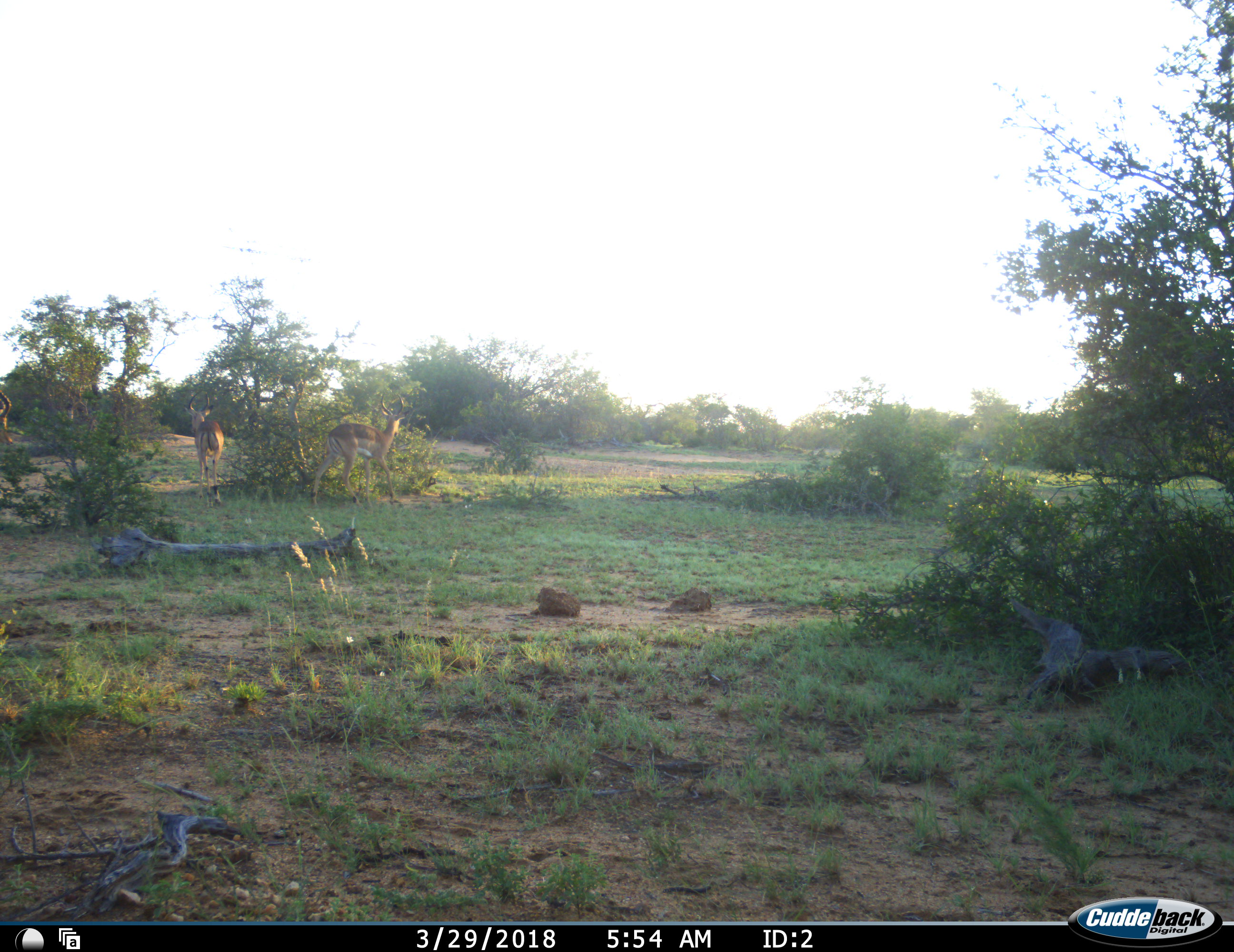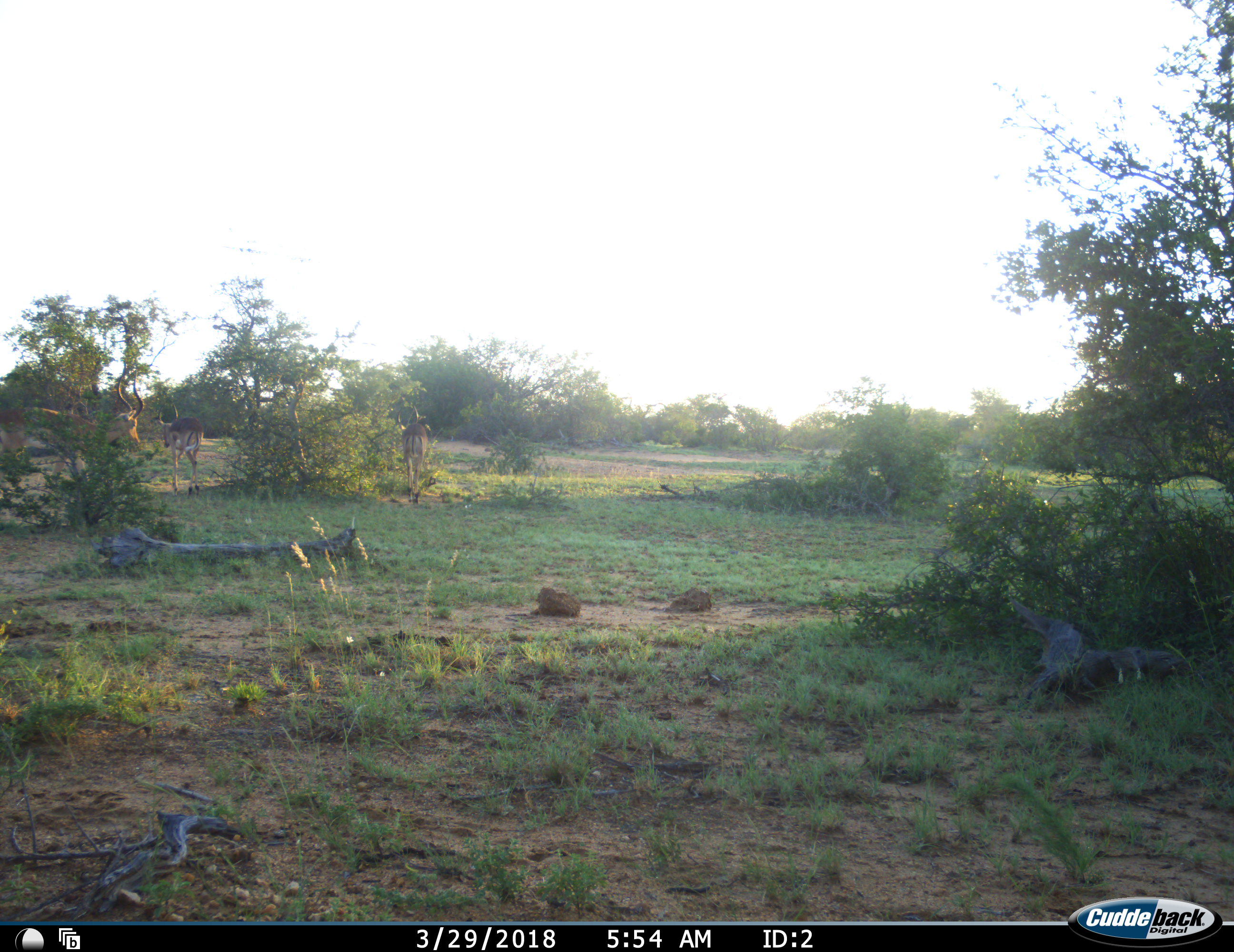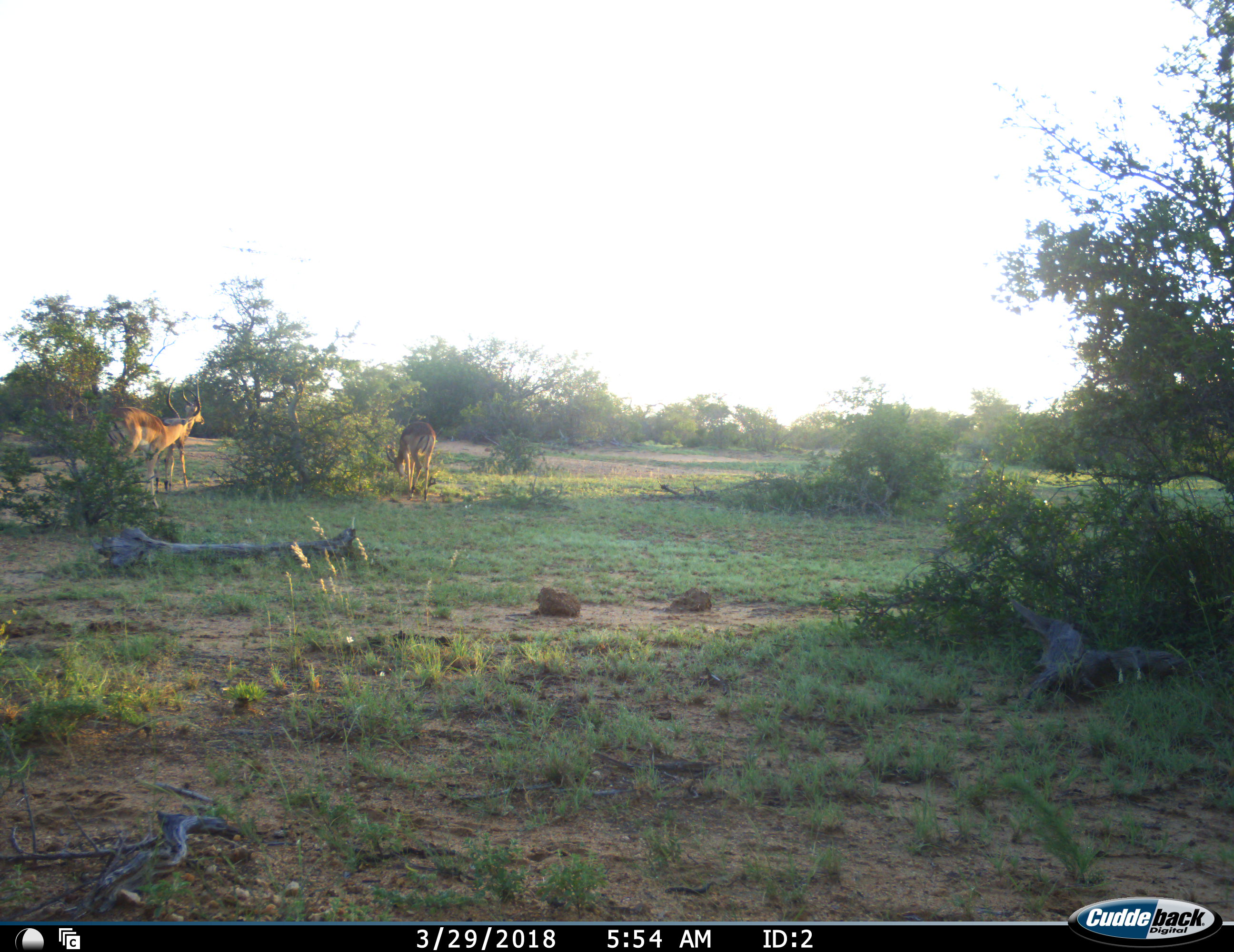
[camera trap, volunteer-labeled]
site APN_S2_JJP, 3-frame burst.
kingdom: Animalia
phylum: Chordata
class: Mammalia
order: Artiodactyla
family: Bovidae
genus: Aepyceros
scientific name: Aepyceros melampus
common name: impala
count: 3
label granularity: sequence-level